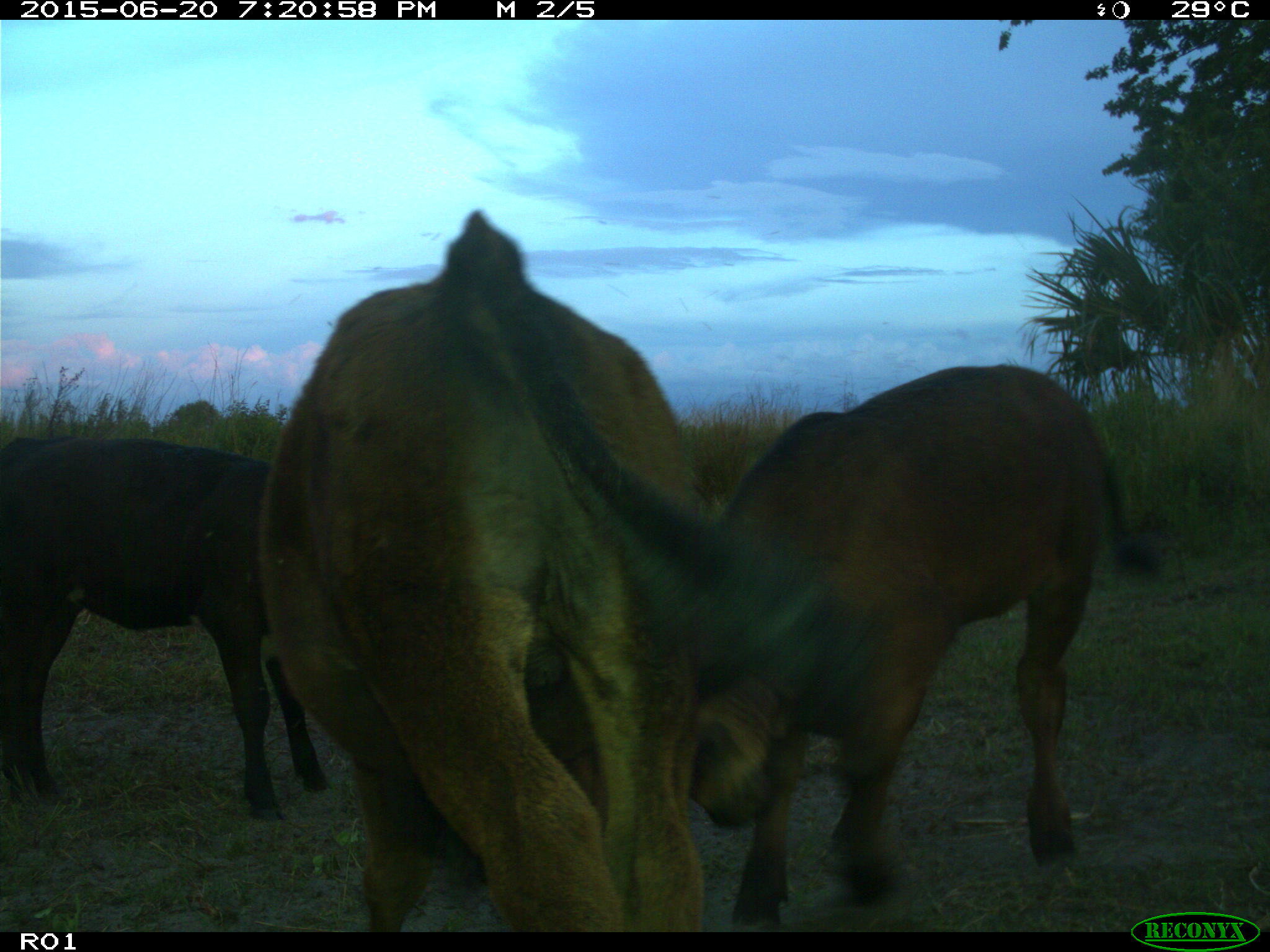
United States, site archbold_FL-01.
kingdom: Animalia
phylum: Chordata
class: Mammalia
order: Artiodactyla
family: Bovidae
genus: Bos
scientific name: Bos taurus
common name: domestic cow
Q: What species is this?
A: Bos taurus (domestic cow).